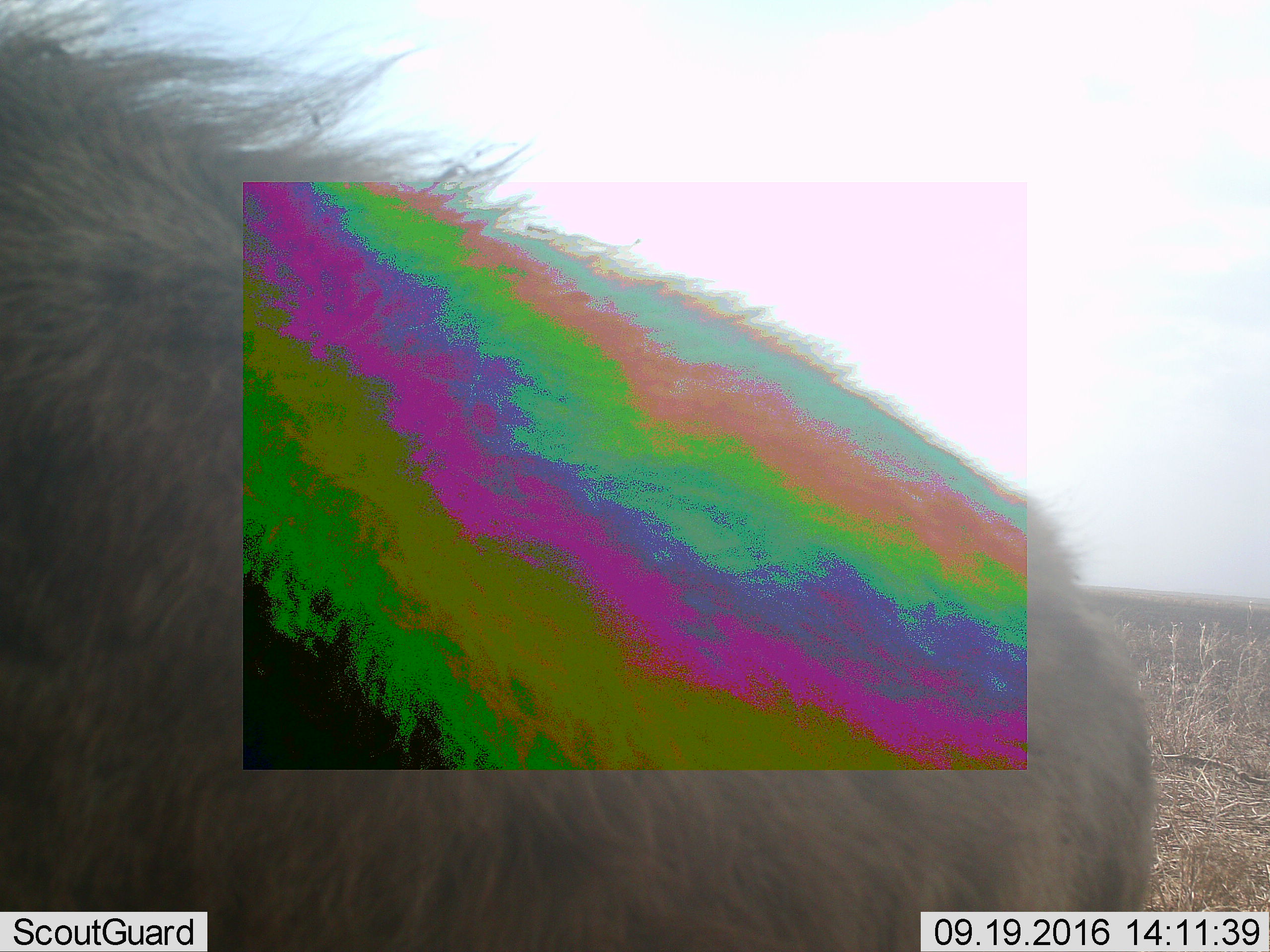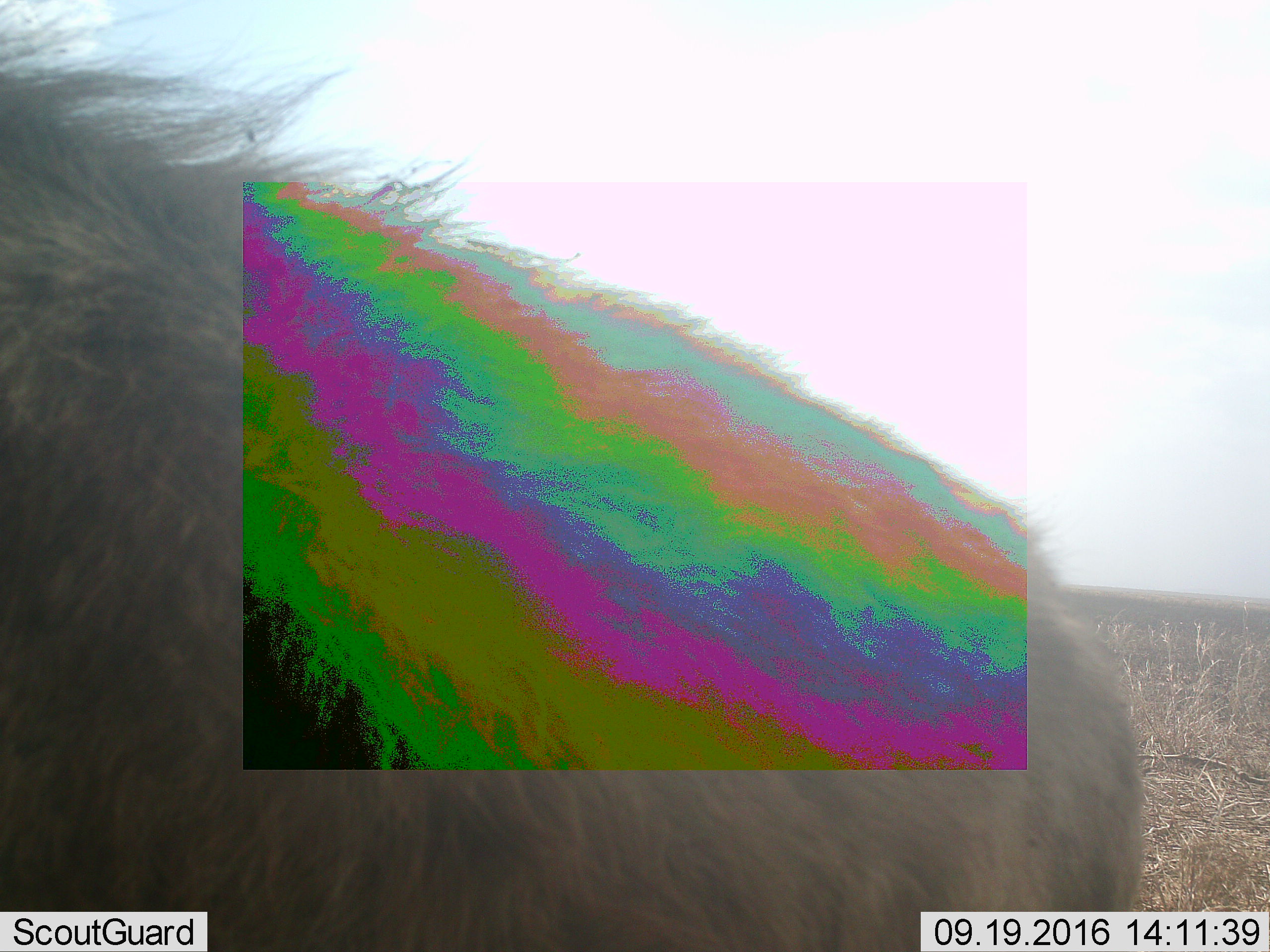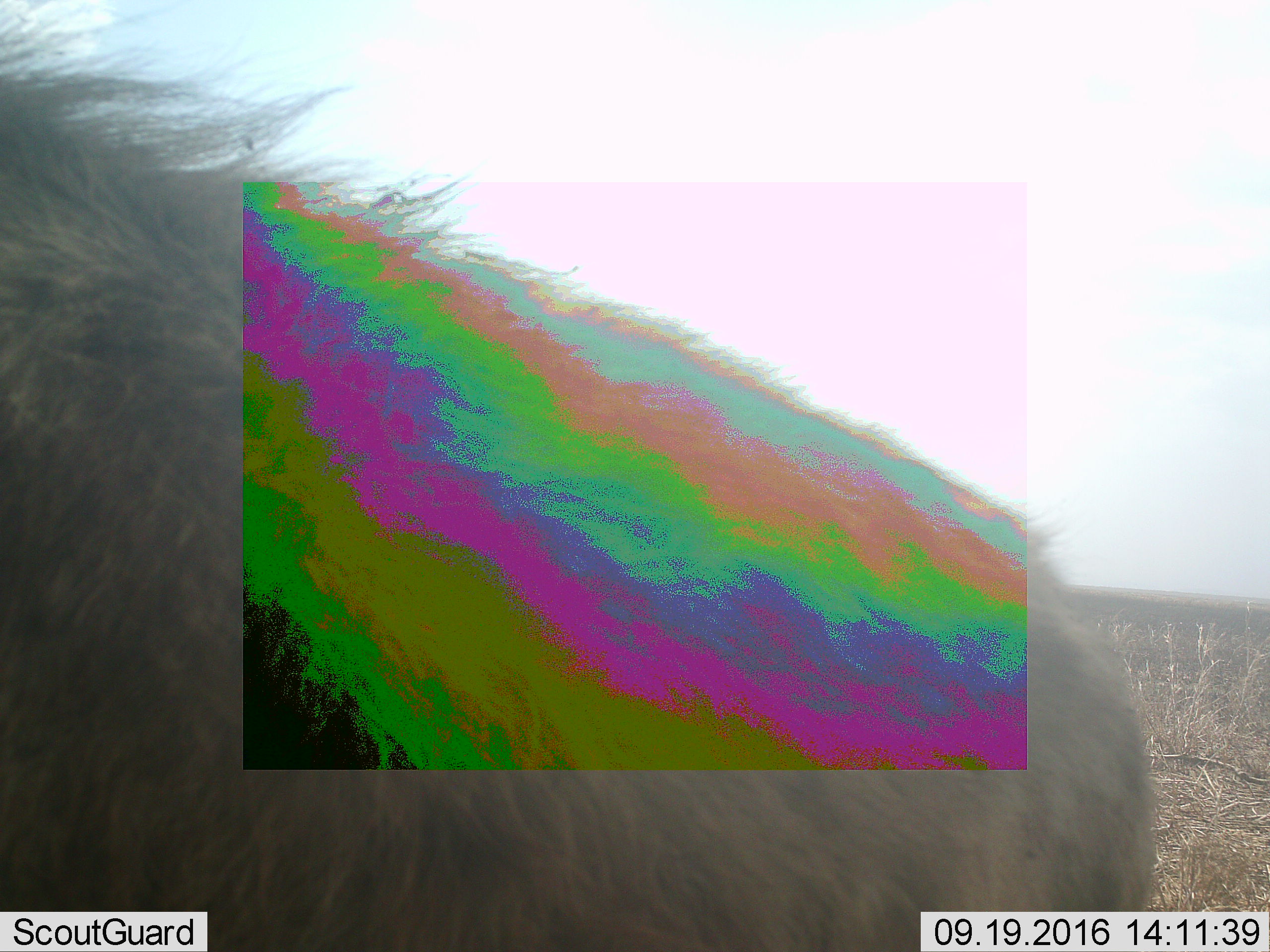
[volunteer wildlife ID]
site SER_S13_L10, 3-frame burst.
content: unidentified animal